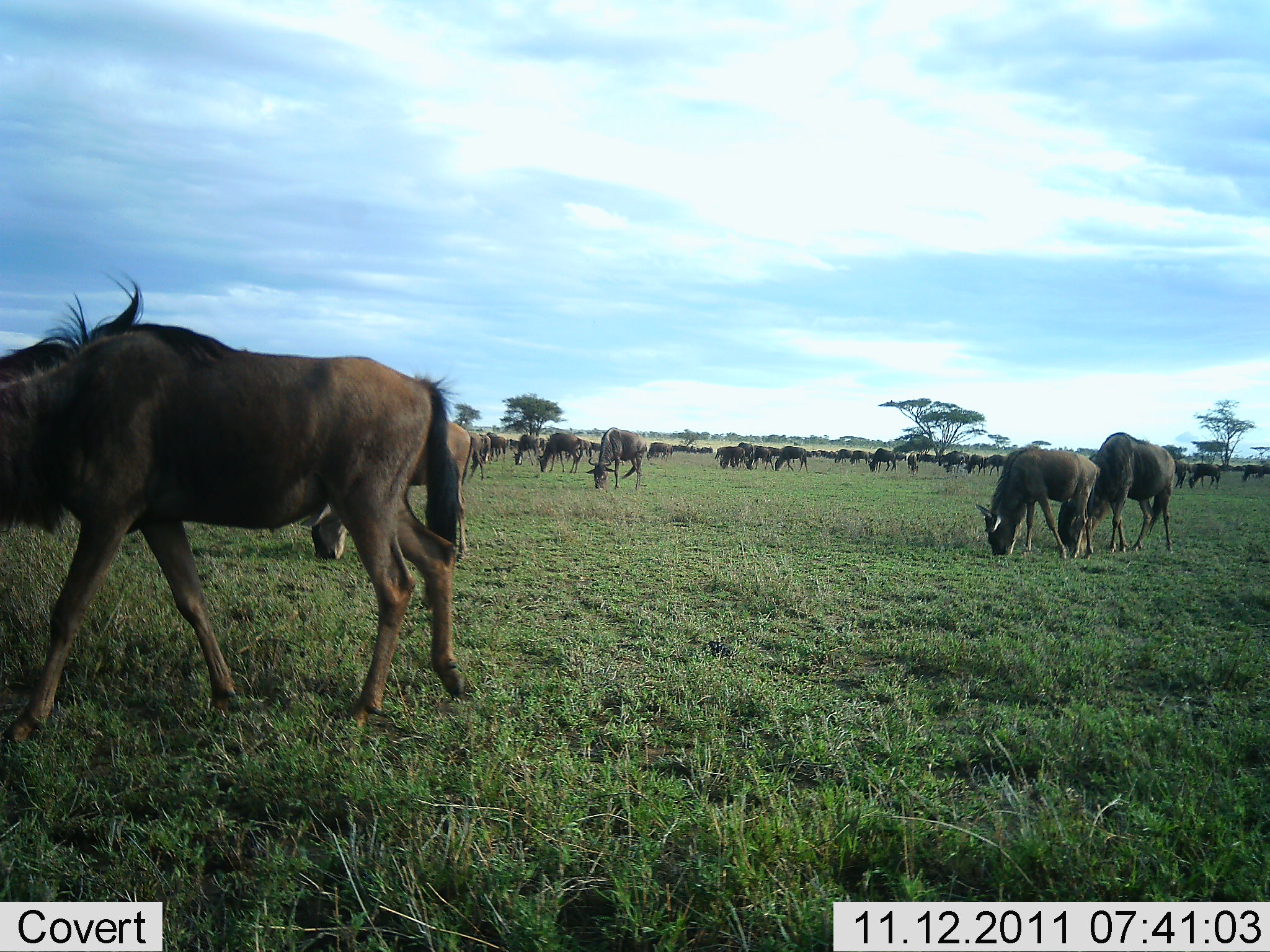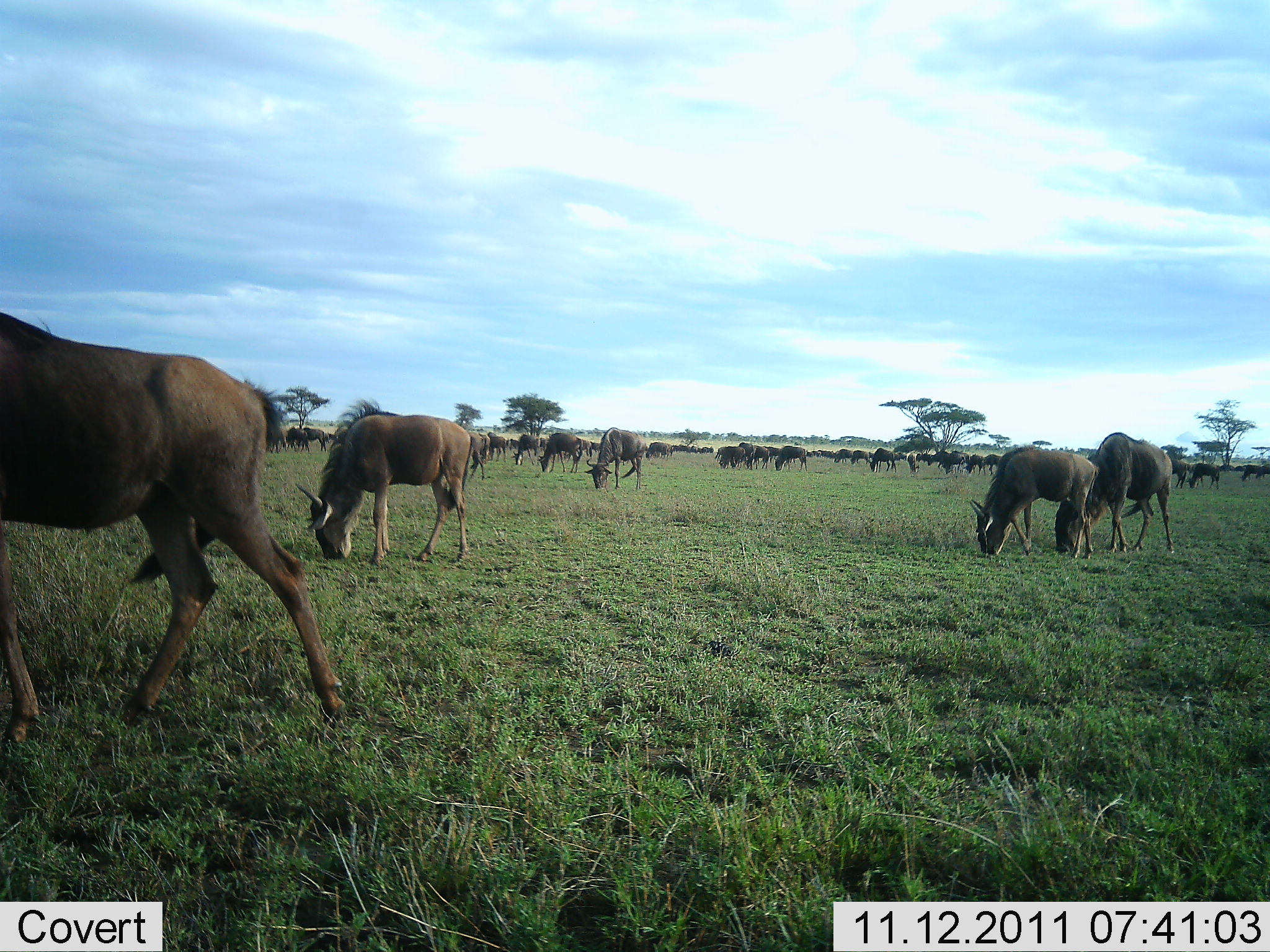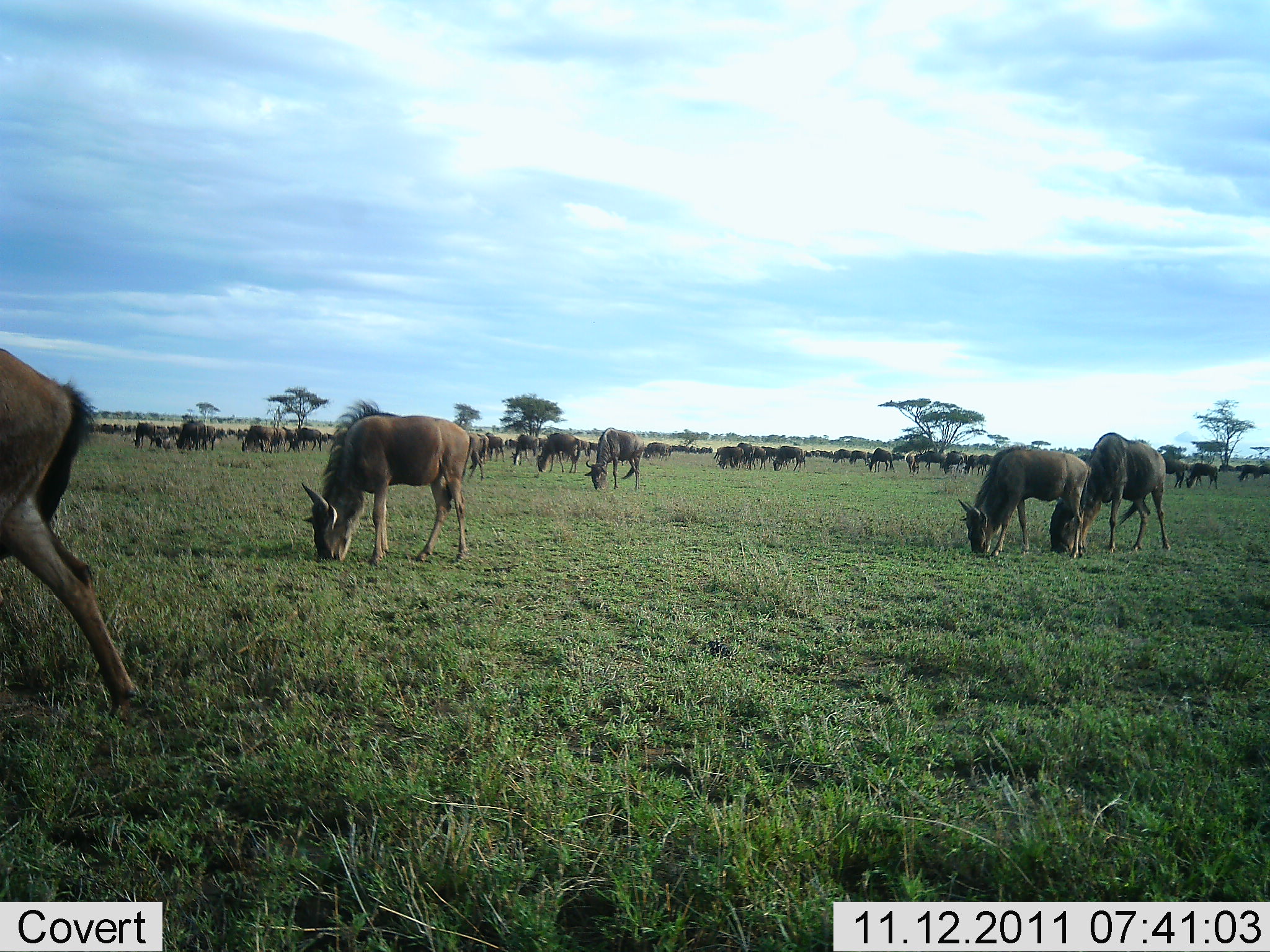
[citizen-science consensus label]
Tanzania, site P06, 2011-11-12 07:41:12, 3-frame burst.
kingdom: Animalia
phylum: Chordata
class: Mammalia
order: Artiodactyla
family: Bovidae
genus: Connochaetes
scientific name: Connochaetes taurinus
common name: blue wildebeest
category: wildebeest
Wildebeest (blue wildebeest) (Connochaetes taurinus), count 11-50. Behavior (volunteer vote fractions): standing 25%, resting 0%, moving 44%, interacting 0%. Young present (vote fraction): 6%. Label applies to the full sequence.